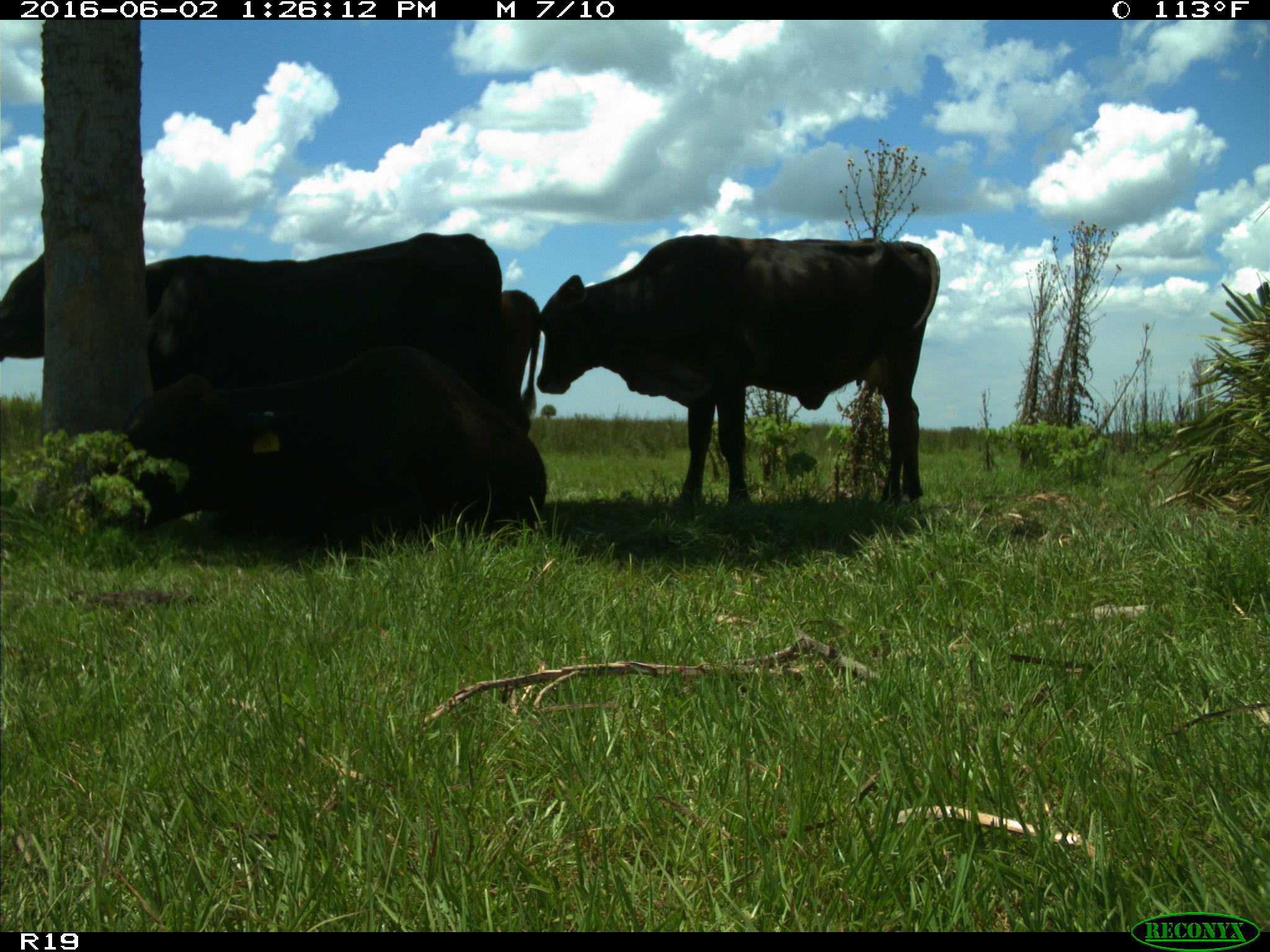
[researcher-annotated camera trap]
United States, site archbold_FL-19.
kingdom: Animalia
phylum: Chordata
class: Mammalia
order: Artiodactyla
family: Bovidae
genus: Bos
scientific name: Bos taurus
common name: domestic cow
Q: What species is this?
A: Bos taurus (domestic cow).